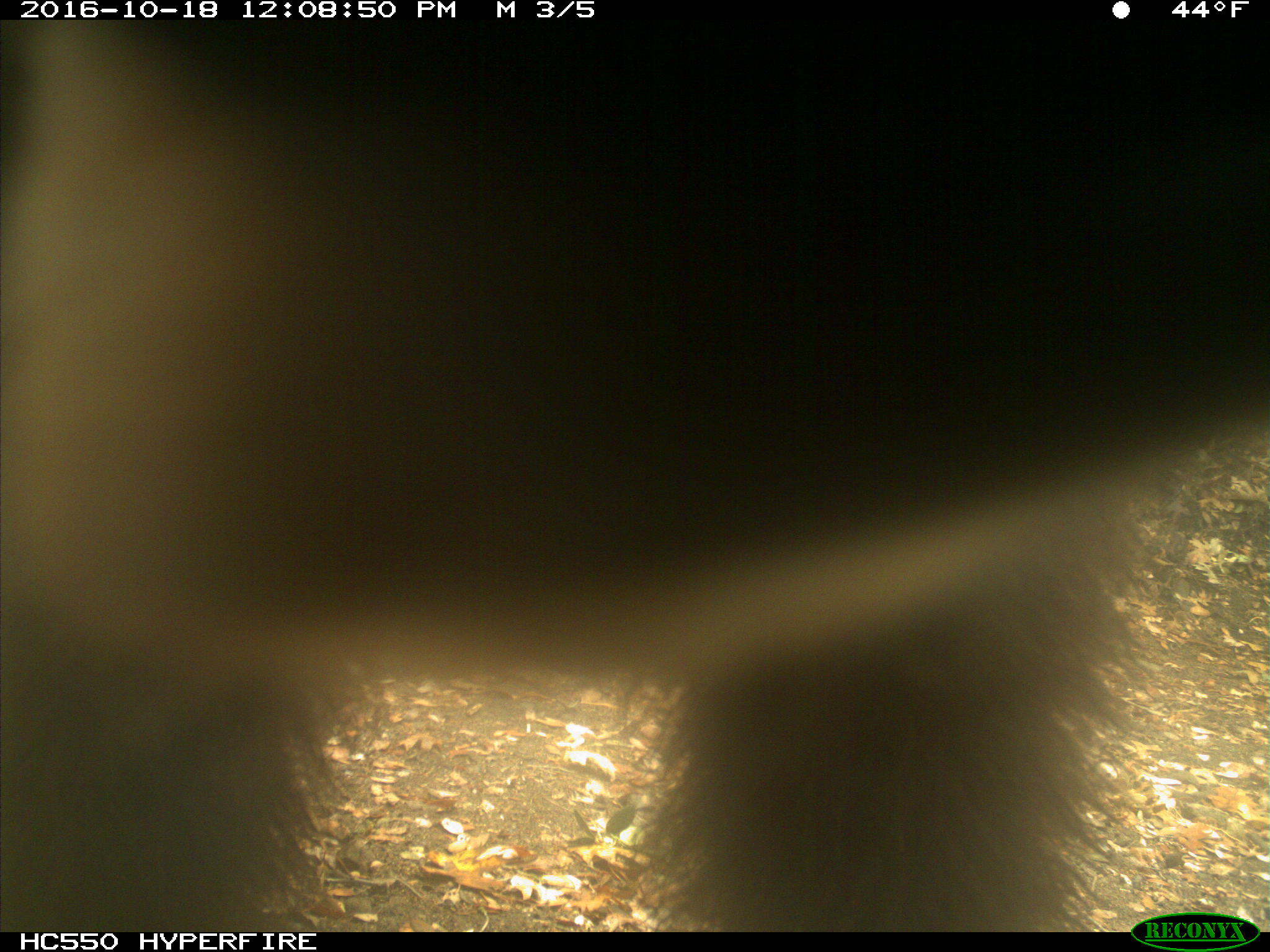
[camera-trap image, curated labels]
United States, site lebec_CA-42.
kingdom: Animalia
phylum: Chordata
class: Mammalia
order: Carnivora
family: Ursidae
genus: Ursus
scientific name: Ursus americanus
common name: american black bear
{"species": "Ursus americanus (american black bear)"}